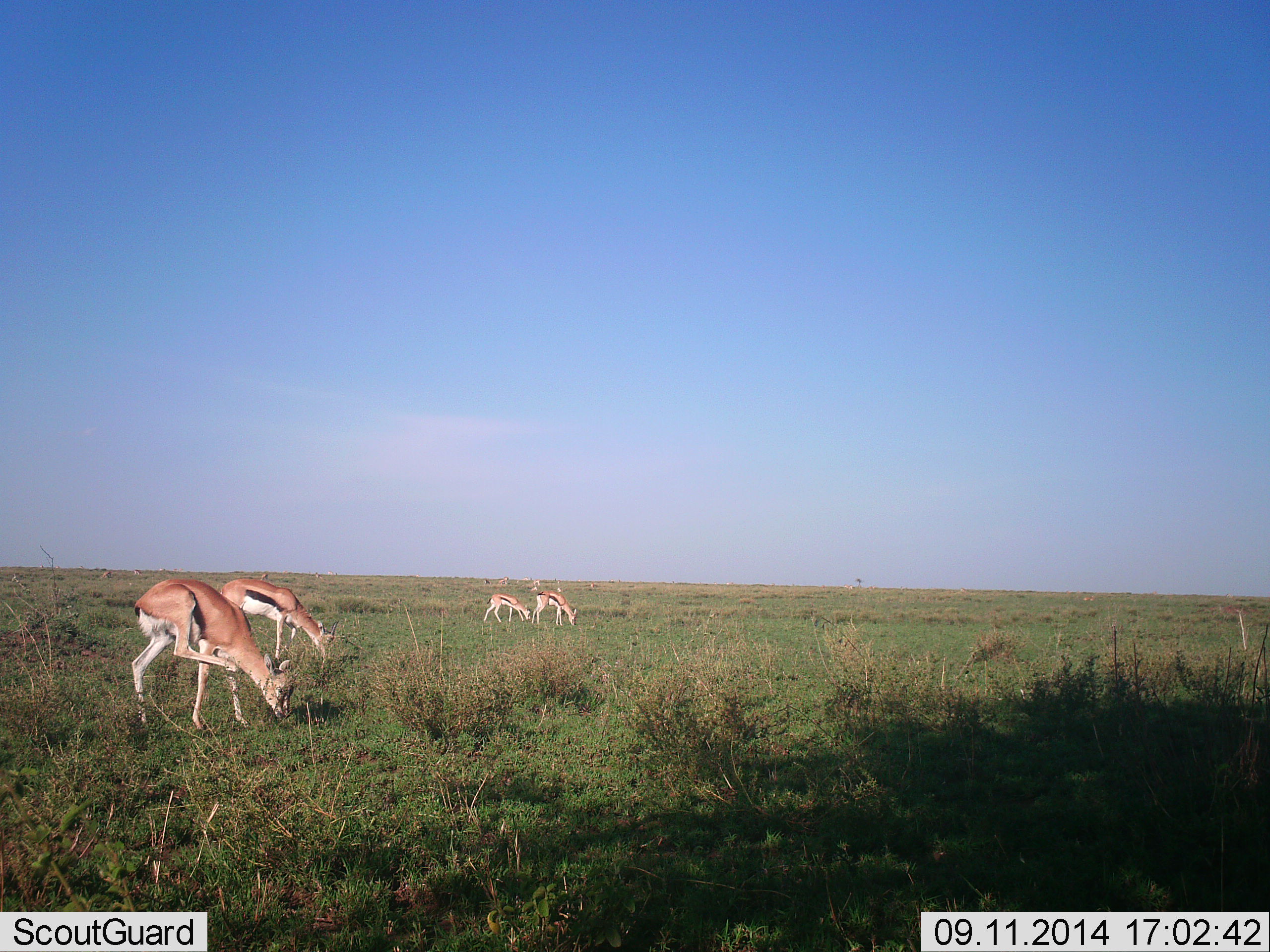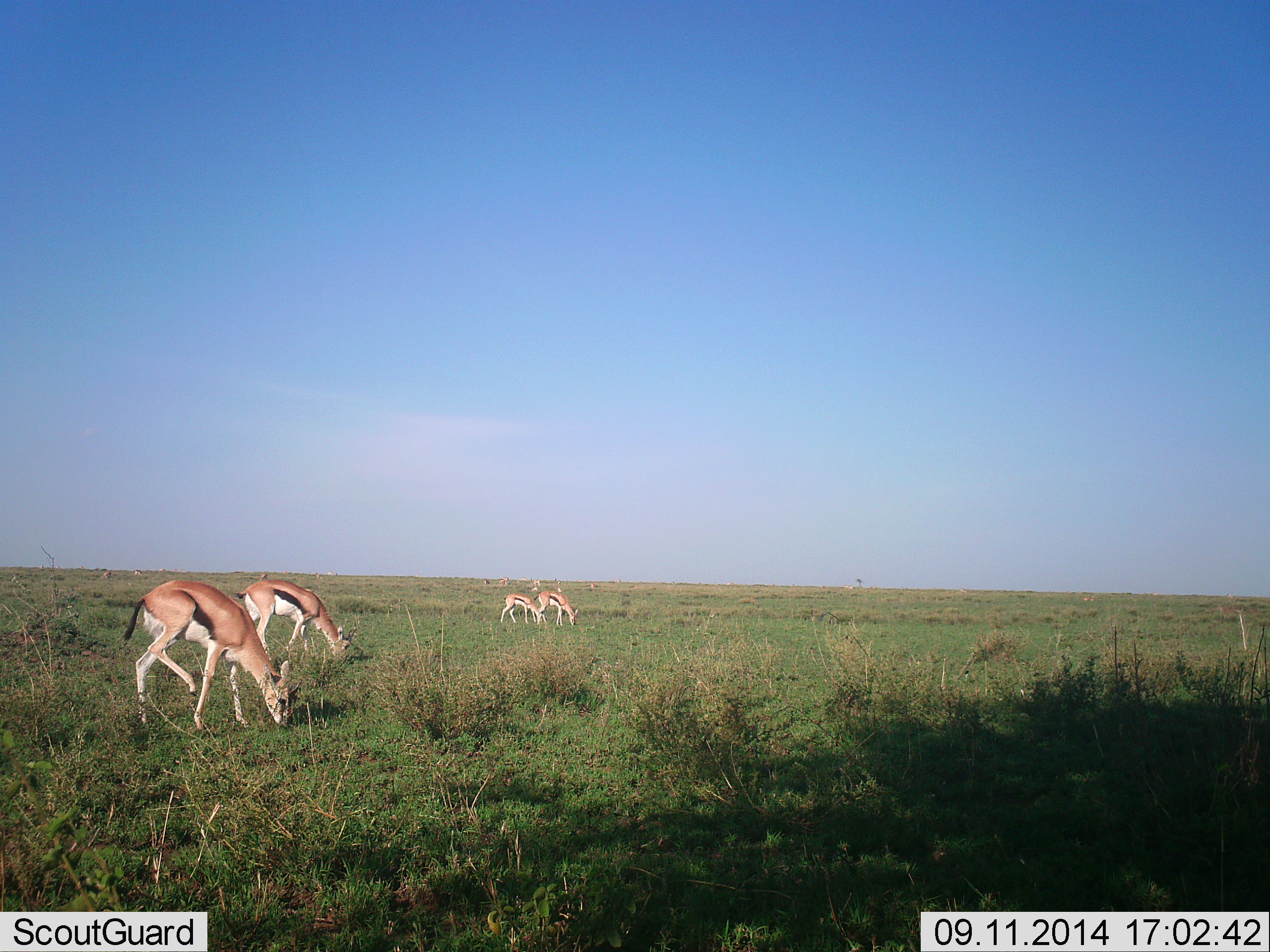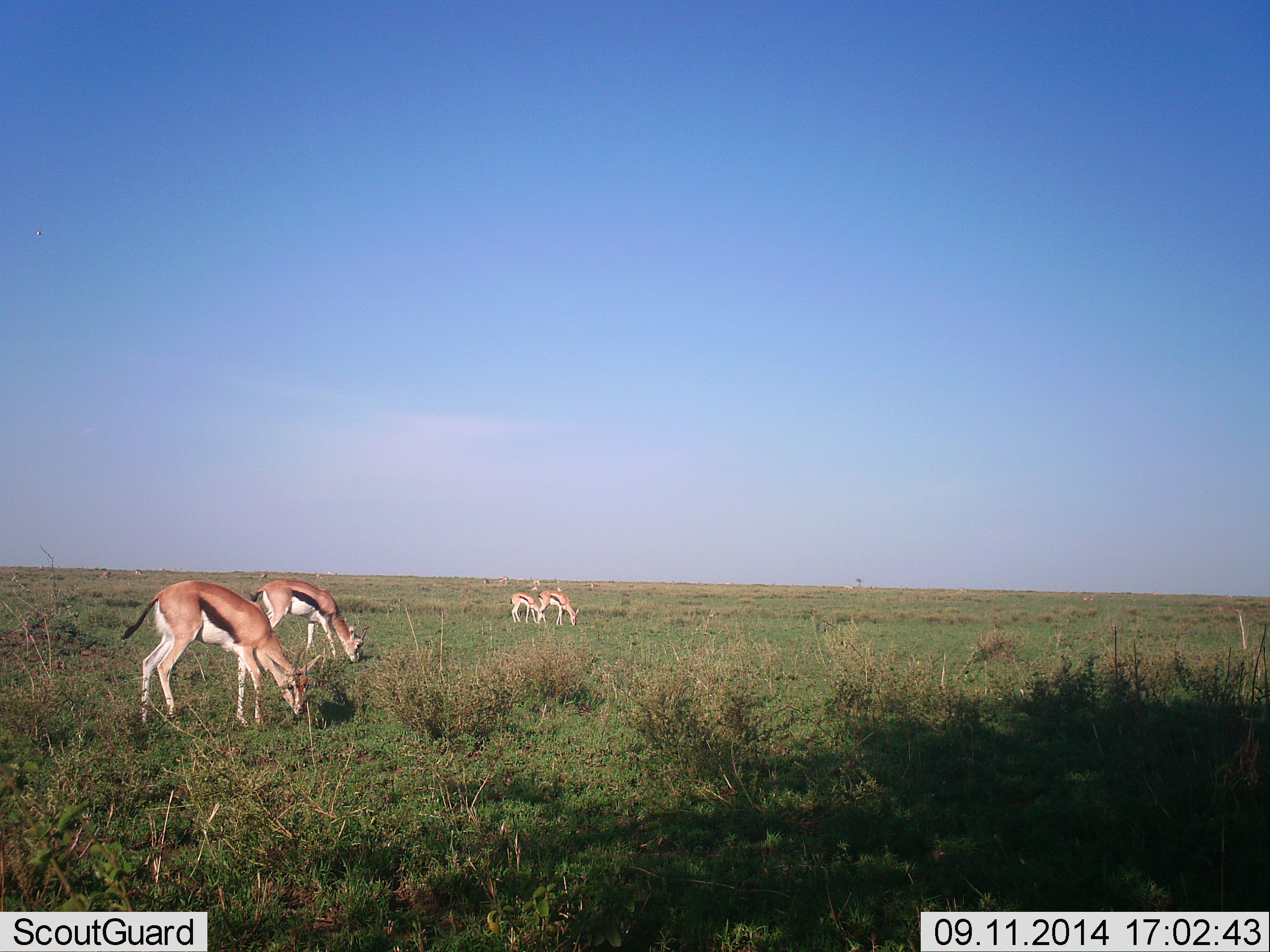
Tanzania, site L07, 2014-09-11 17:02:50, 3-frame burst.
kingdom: Animalia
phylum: Chordata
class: Mammalia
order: Artiodactyla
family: Bovidae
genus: Eudorcas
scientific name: Eudorcas thomsonii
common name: thomson's gazelle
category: gazellethomsons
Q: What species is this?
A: Gazellethomsons (thomson's gazelle) (Eudorcas thomsonii).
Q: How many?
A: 4.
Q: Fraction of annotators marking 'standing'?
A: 20%.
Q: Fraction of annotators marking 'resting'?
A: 10%.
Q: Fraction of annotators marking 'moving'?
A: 10%.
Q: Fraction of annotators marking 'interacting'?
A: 0%.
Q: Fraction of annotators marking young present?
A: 0%.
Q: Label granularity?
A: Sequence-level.